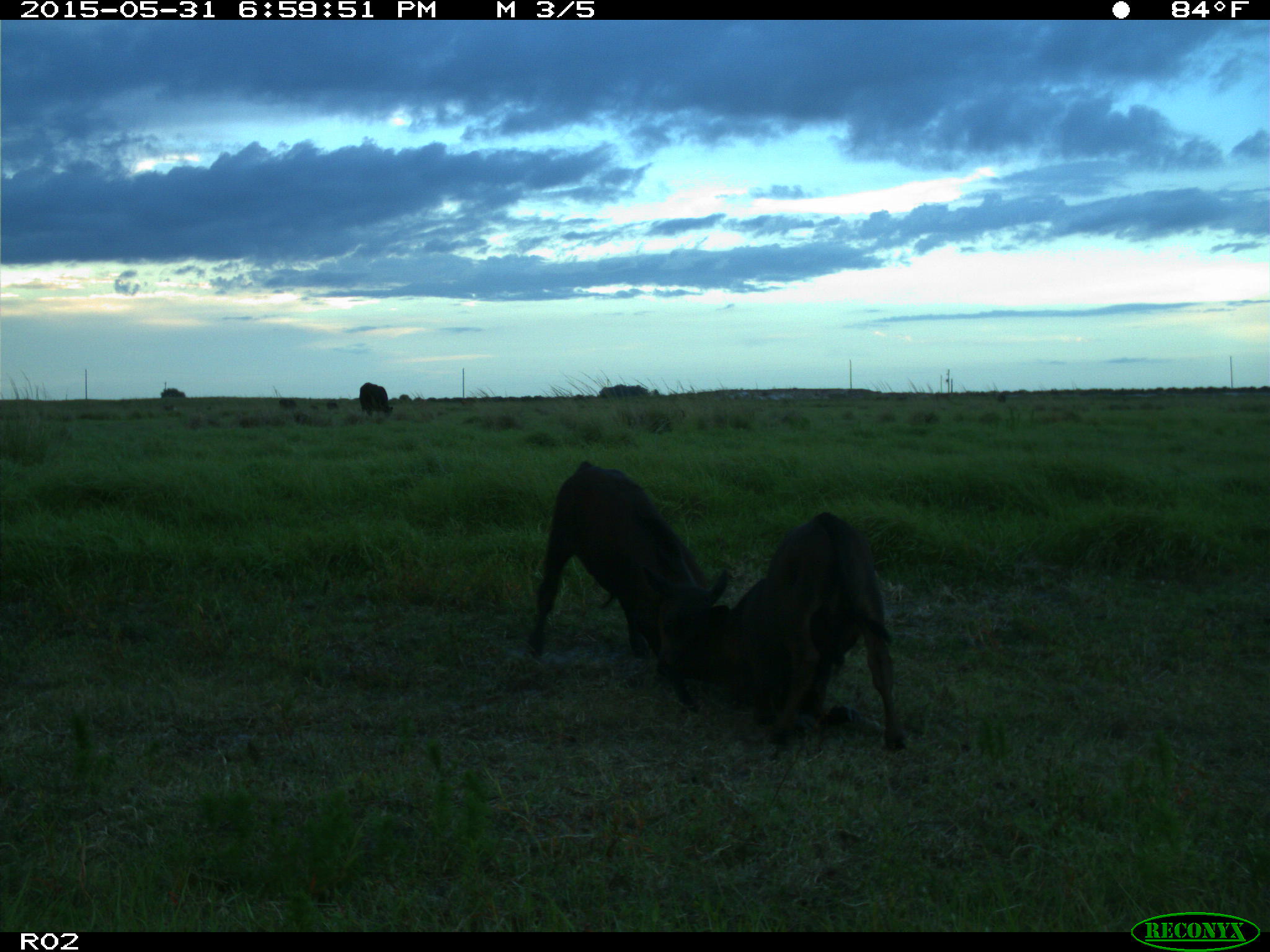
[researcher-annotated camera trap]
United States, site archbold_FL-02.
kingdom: Animalia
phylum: Chordata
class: Mammalia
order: Artiodactyla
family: Bovidae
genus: Bos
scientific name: Bos taurus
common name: domestic cow